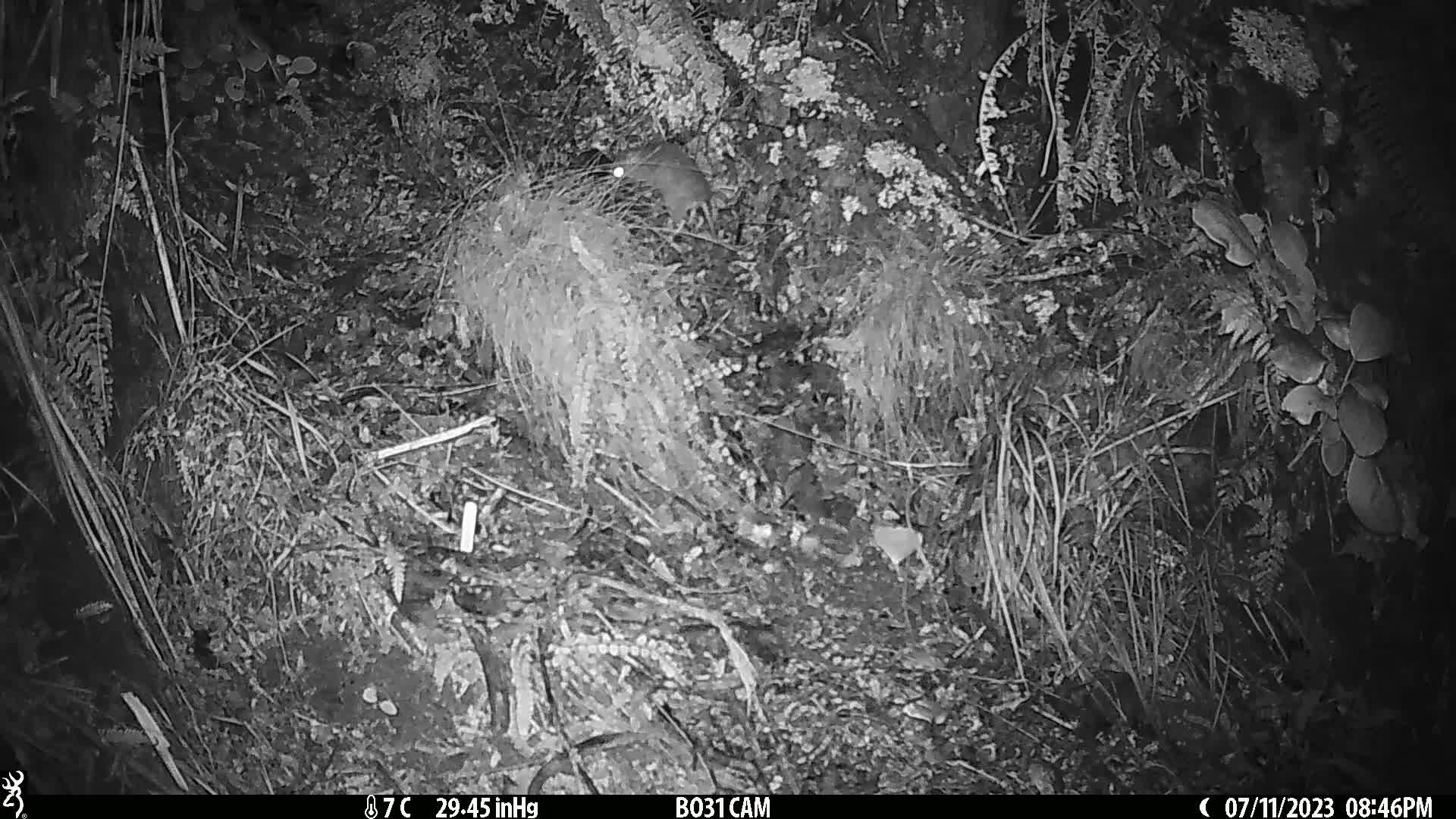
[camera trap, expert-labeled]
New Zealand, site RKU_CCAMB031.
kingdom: Animalia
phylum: Chordata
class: Mammalia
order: Rodentia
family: Muridae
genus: Rattus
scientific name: Rattus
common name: rat